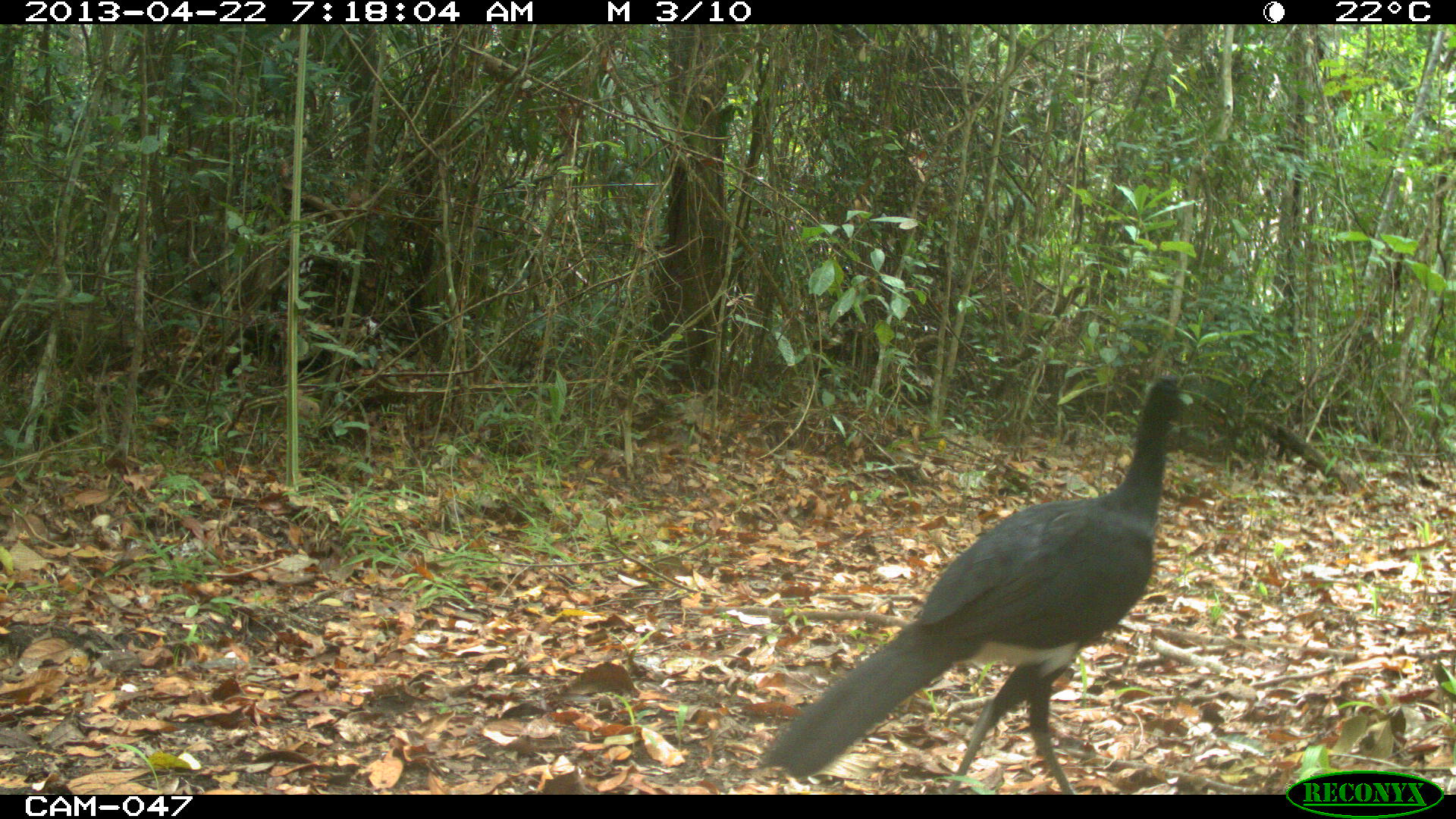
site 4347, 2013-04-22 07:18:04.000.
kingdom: Animalia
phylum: Chordata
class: Aves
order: Galliformes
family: Cracidae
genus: Crax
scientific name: Crax rubra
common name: great curassow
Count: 1.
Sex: male.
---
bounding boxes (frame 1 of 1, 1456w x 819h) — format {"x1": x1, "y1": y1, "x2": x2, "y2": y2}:
crax rubra: {"x1": 757, "y1": 375, "x2": 1194, "y2": 793}